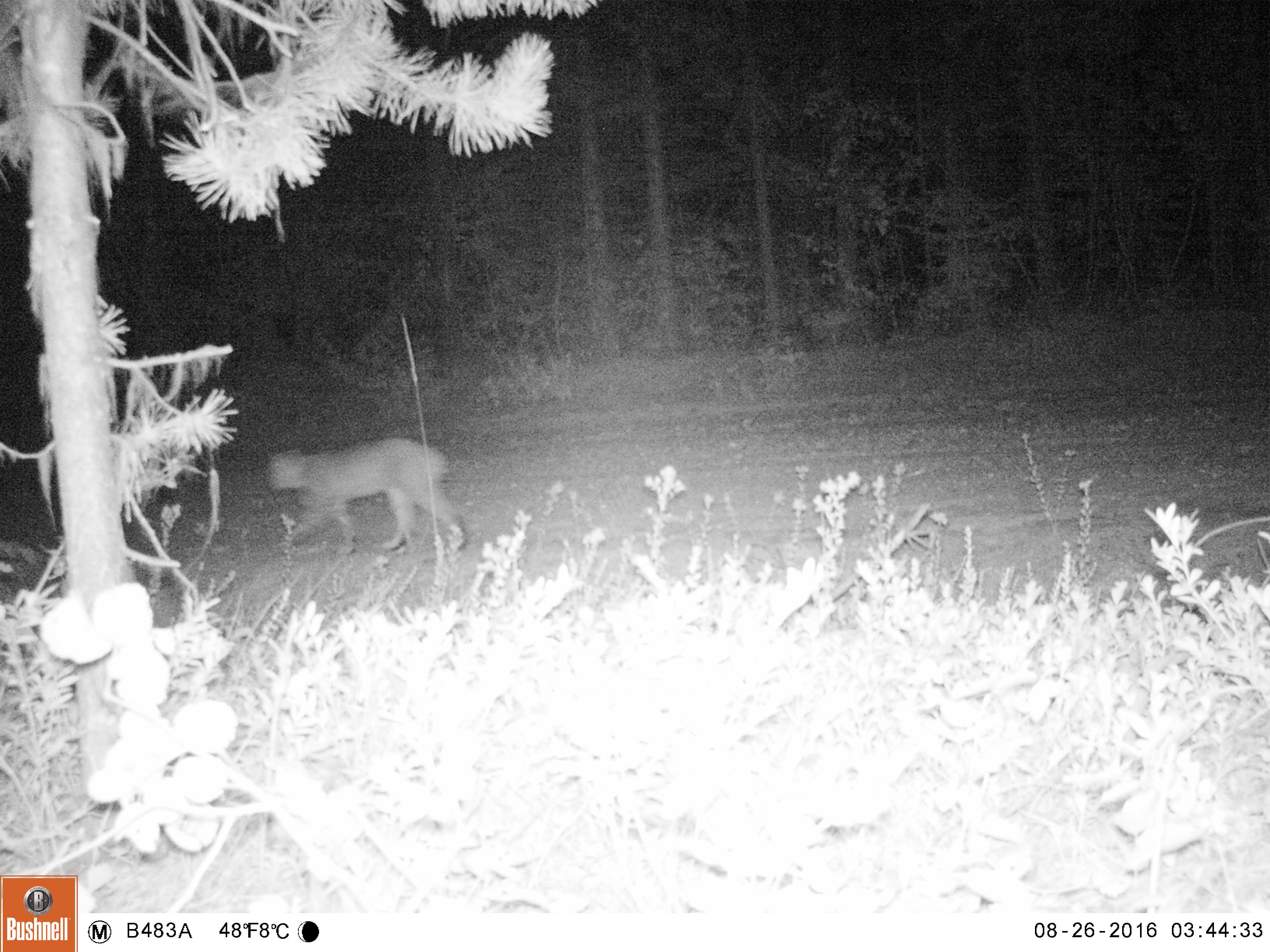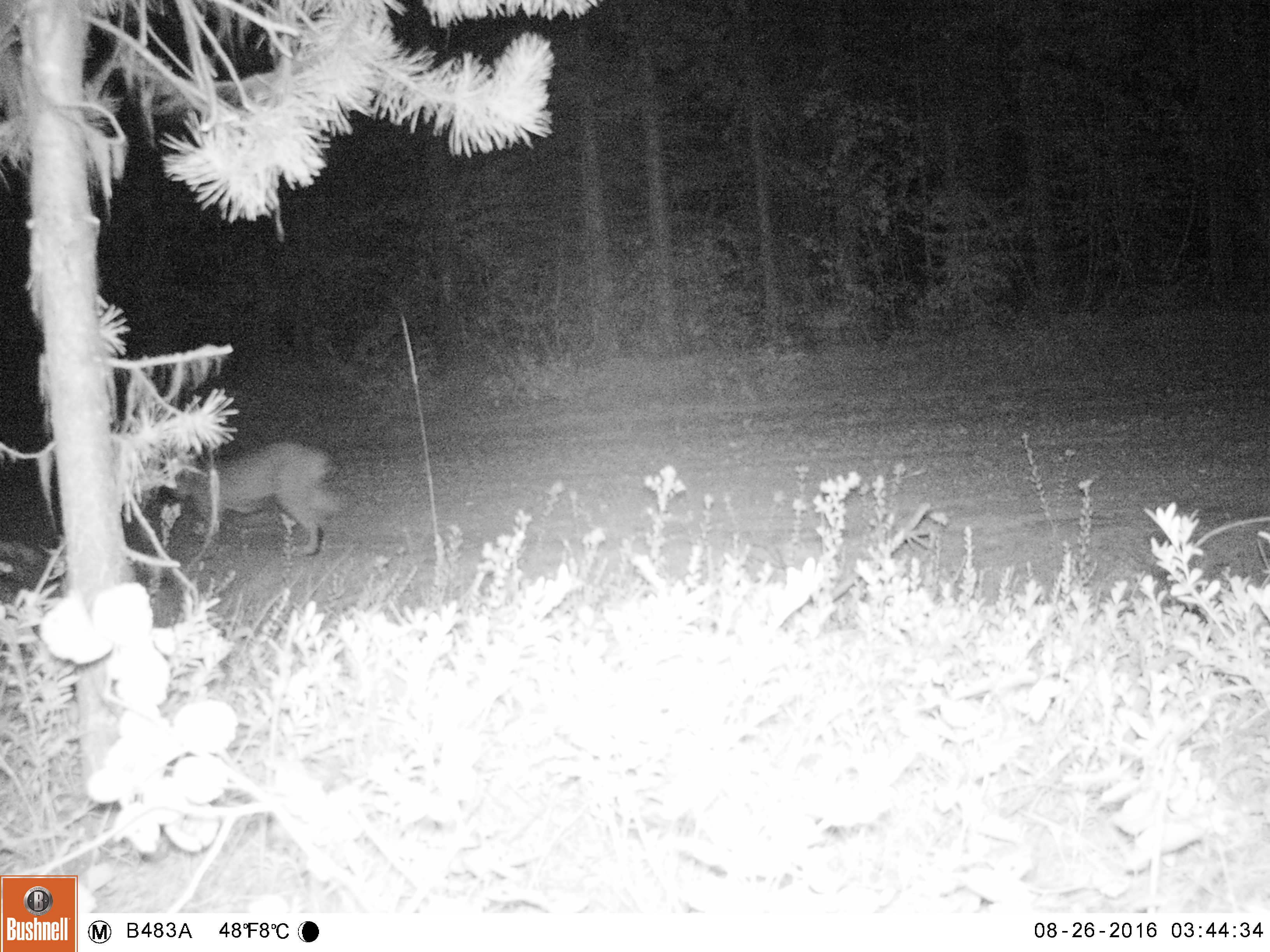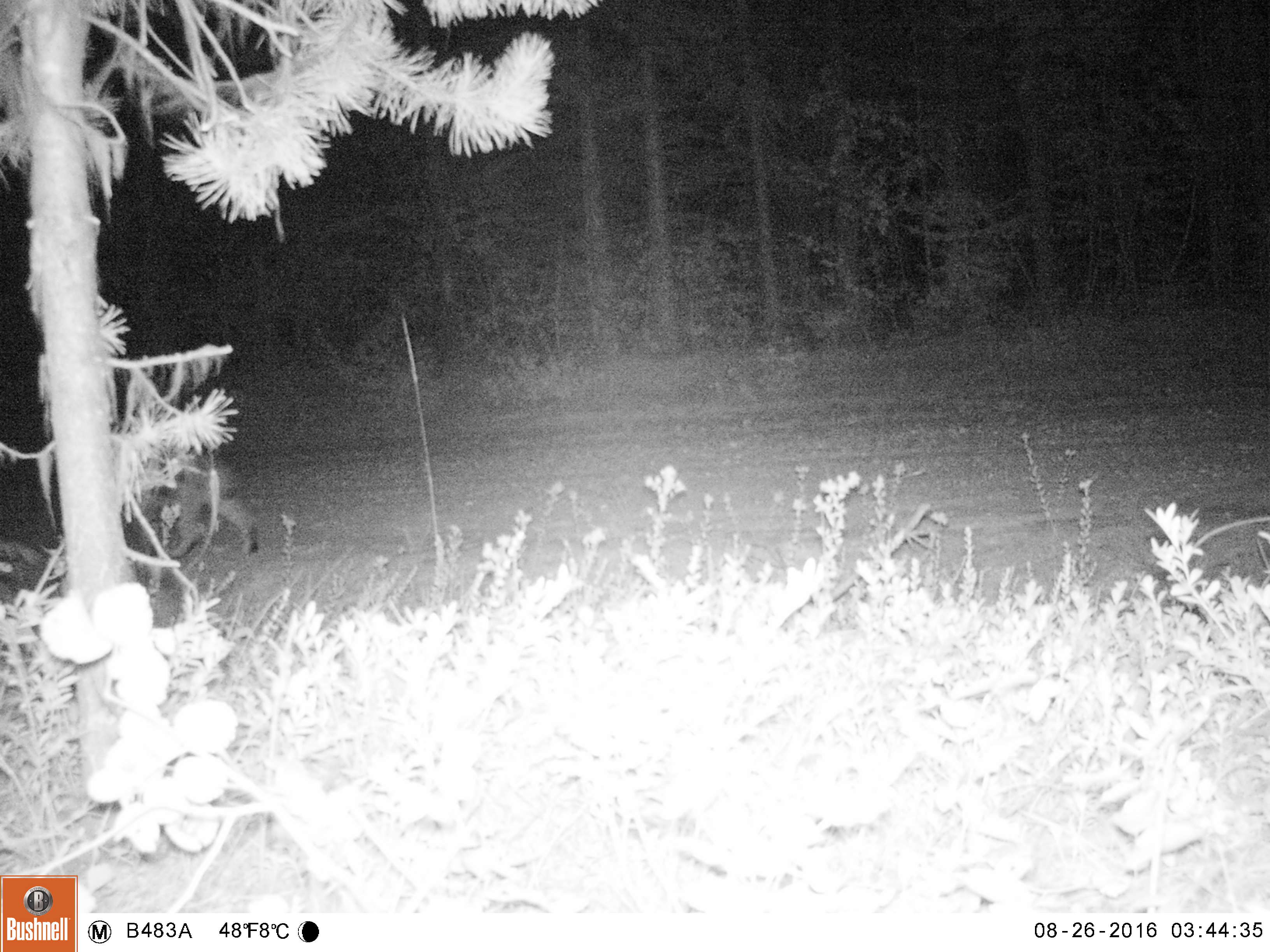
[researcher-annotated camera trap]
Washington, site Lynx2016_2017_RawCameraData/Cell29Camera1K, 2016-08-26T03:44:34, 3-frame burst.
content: unidentified animal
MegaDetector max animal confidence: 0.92